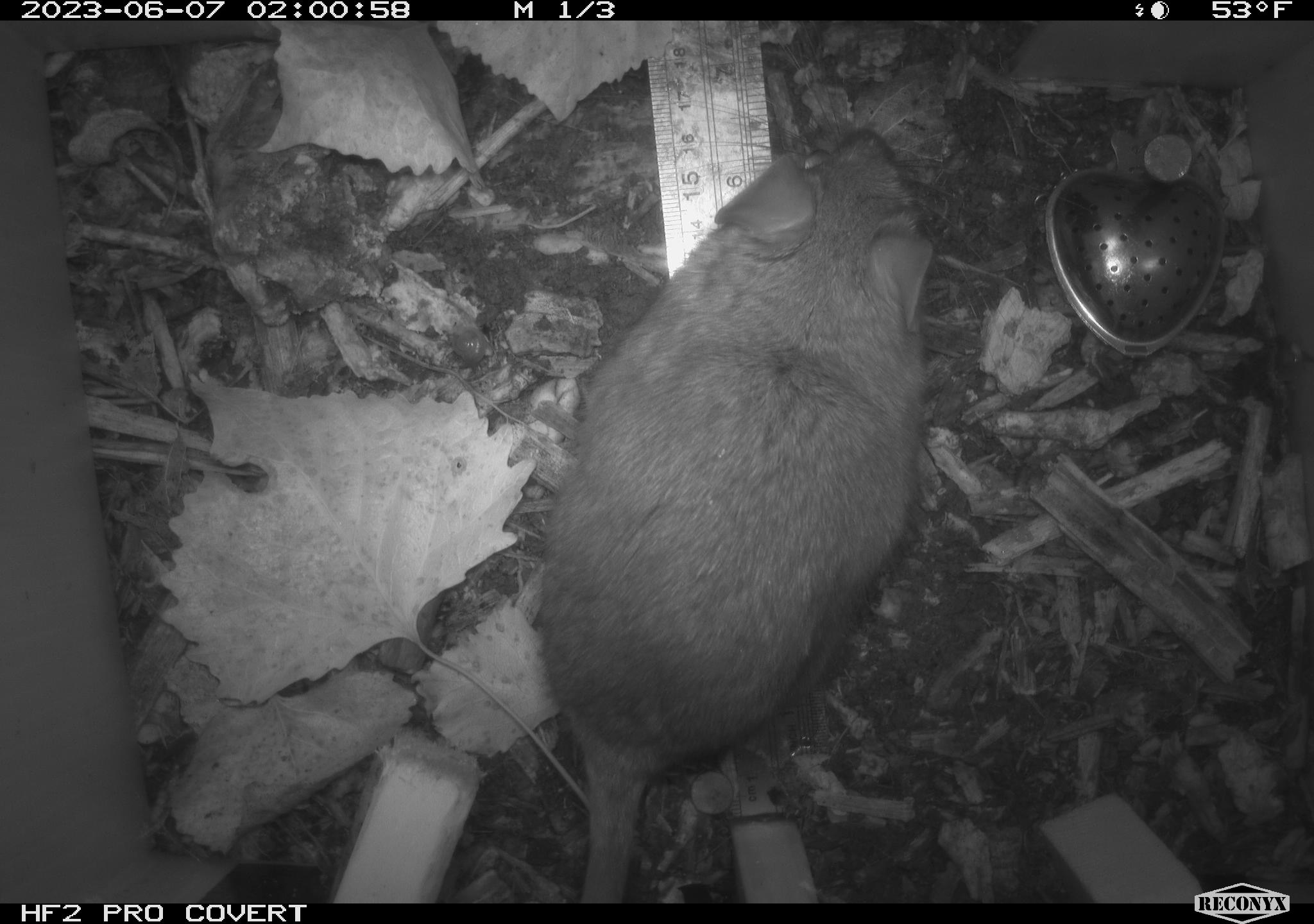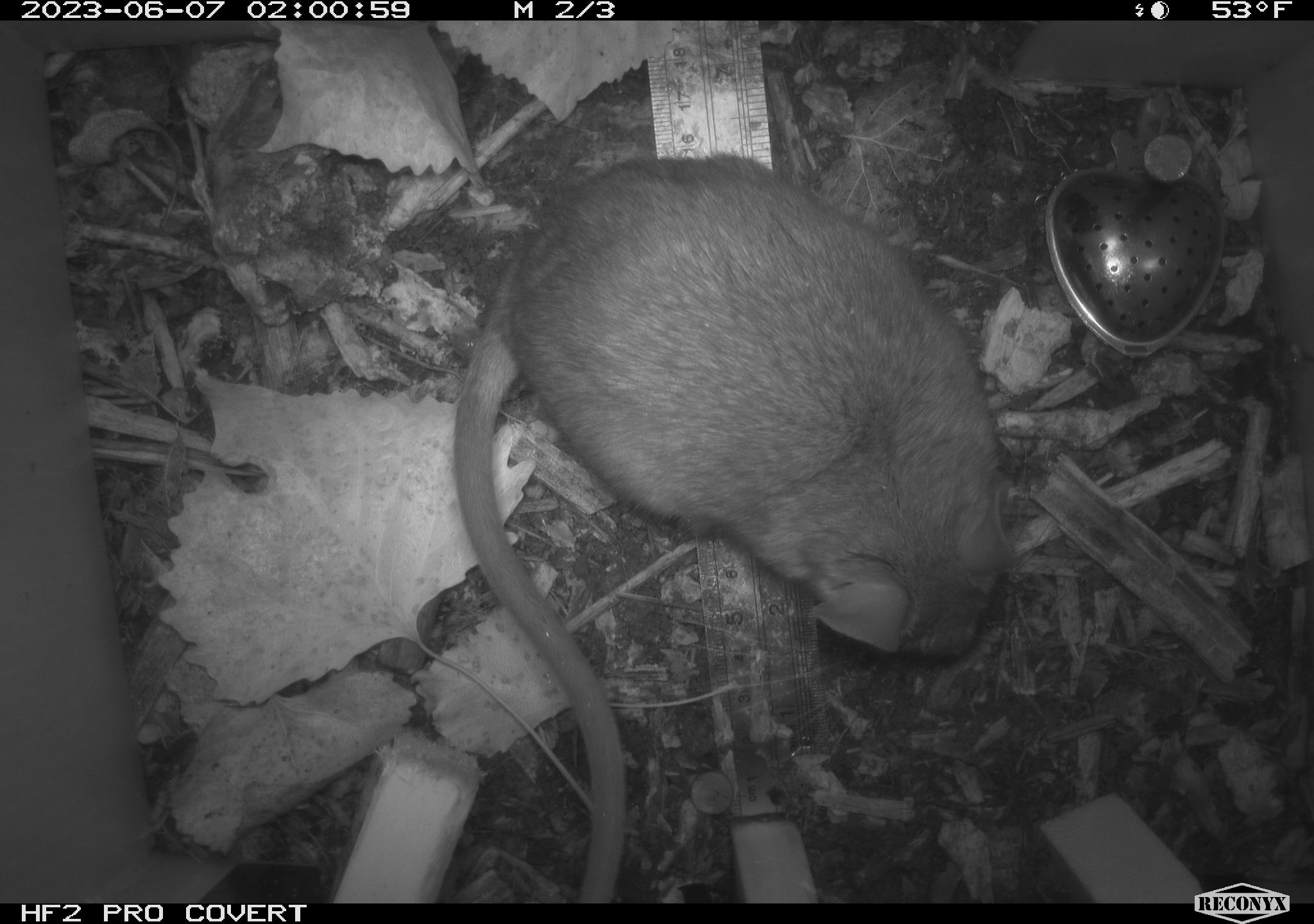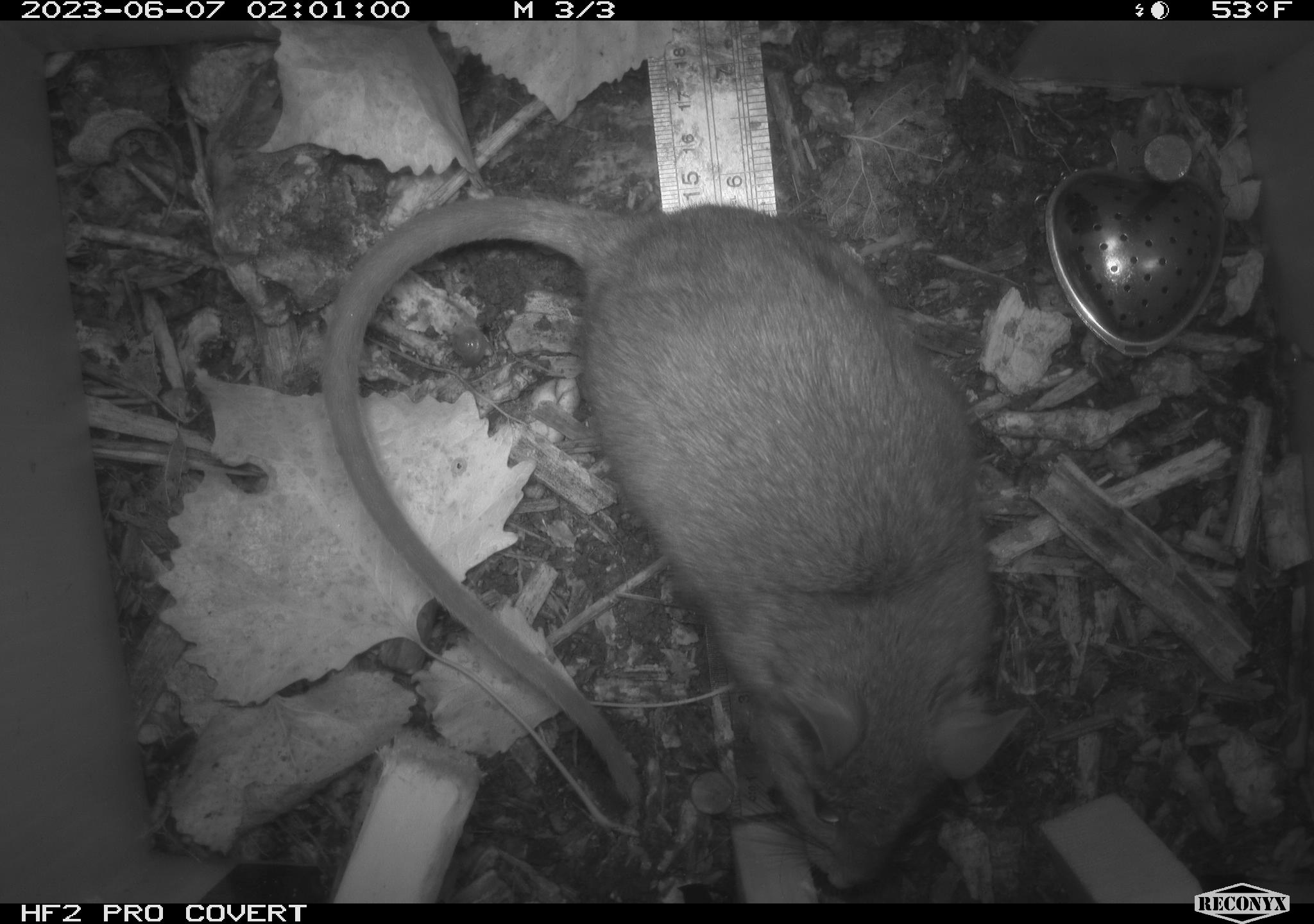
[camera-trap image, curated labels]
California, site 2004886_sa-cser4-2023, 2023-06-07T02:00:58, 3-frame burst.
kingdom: Animalia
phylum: Chordata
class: Mammalia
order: Rodentia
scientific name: Rodentia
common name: woodrat or rat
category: woodrat or rat species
Woodrat or rat species (woodrat or rat) (Rodentia).